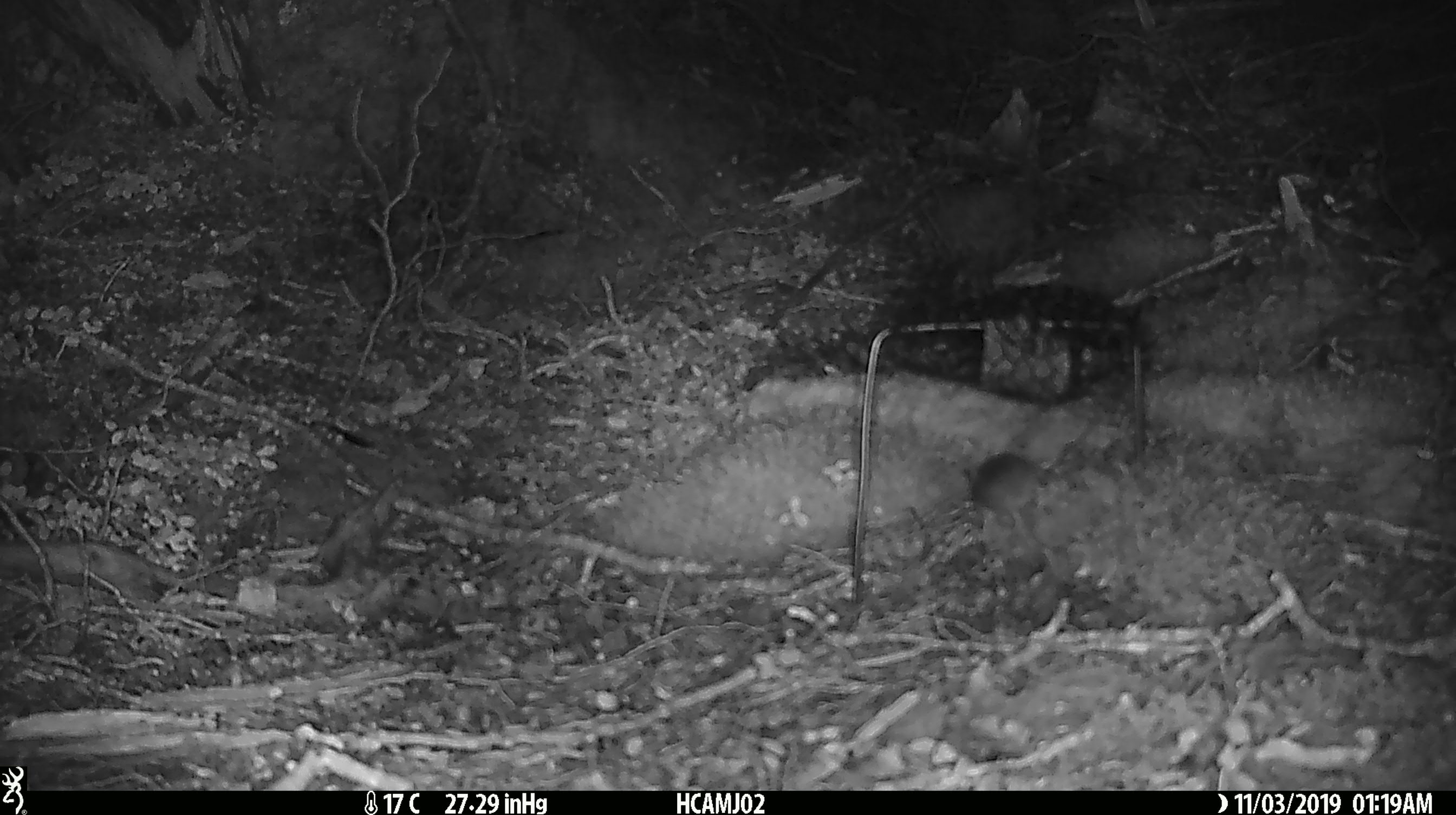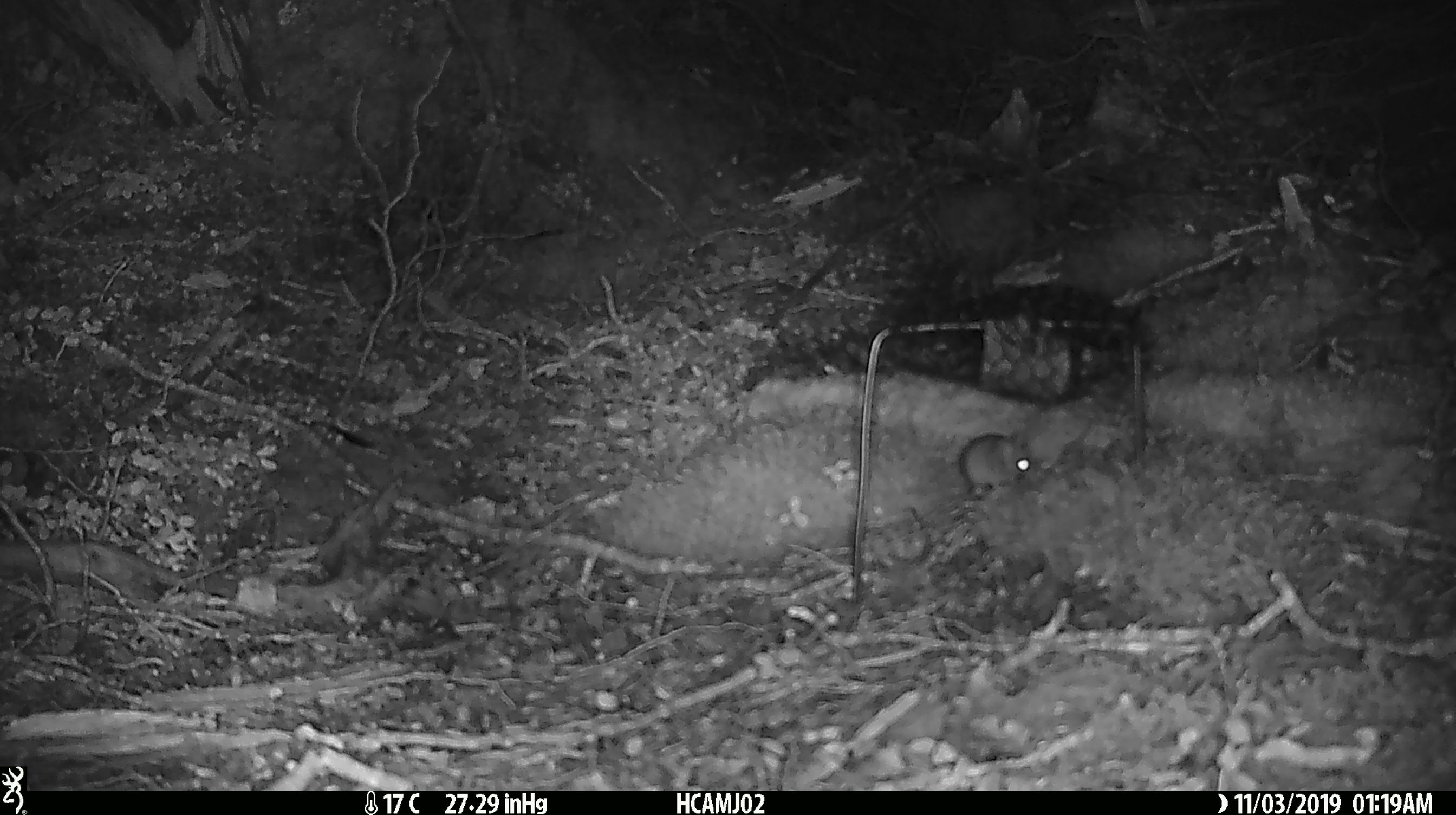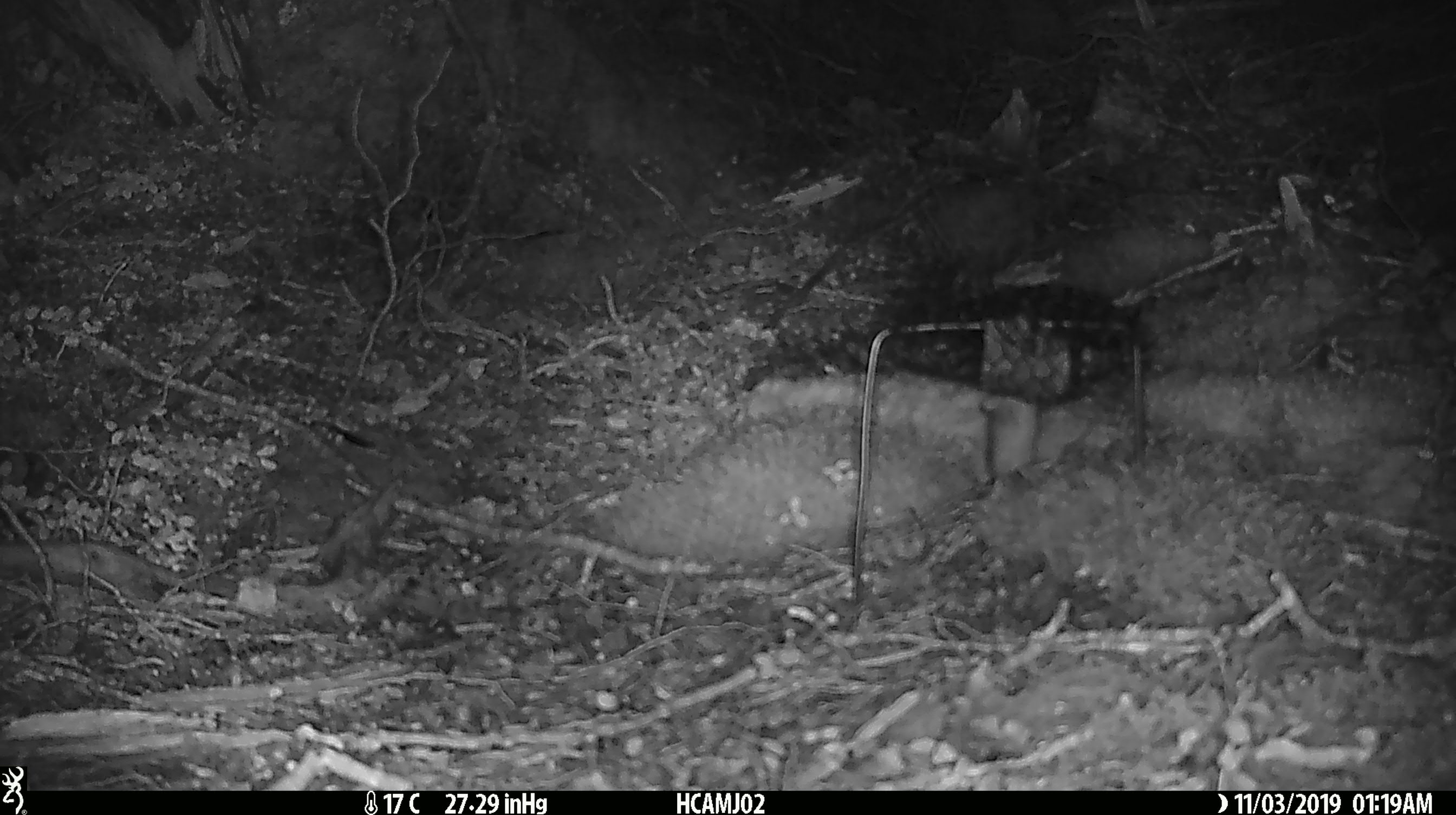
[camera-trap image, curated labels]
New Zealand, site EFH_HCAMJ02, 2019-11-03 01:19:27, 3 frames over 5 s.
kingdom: Animalia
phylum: Chordata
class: Mammalia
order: Rodentia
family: Muridae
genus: Mus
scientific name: Mus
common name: mouse